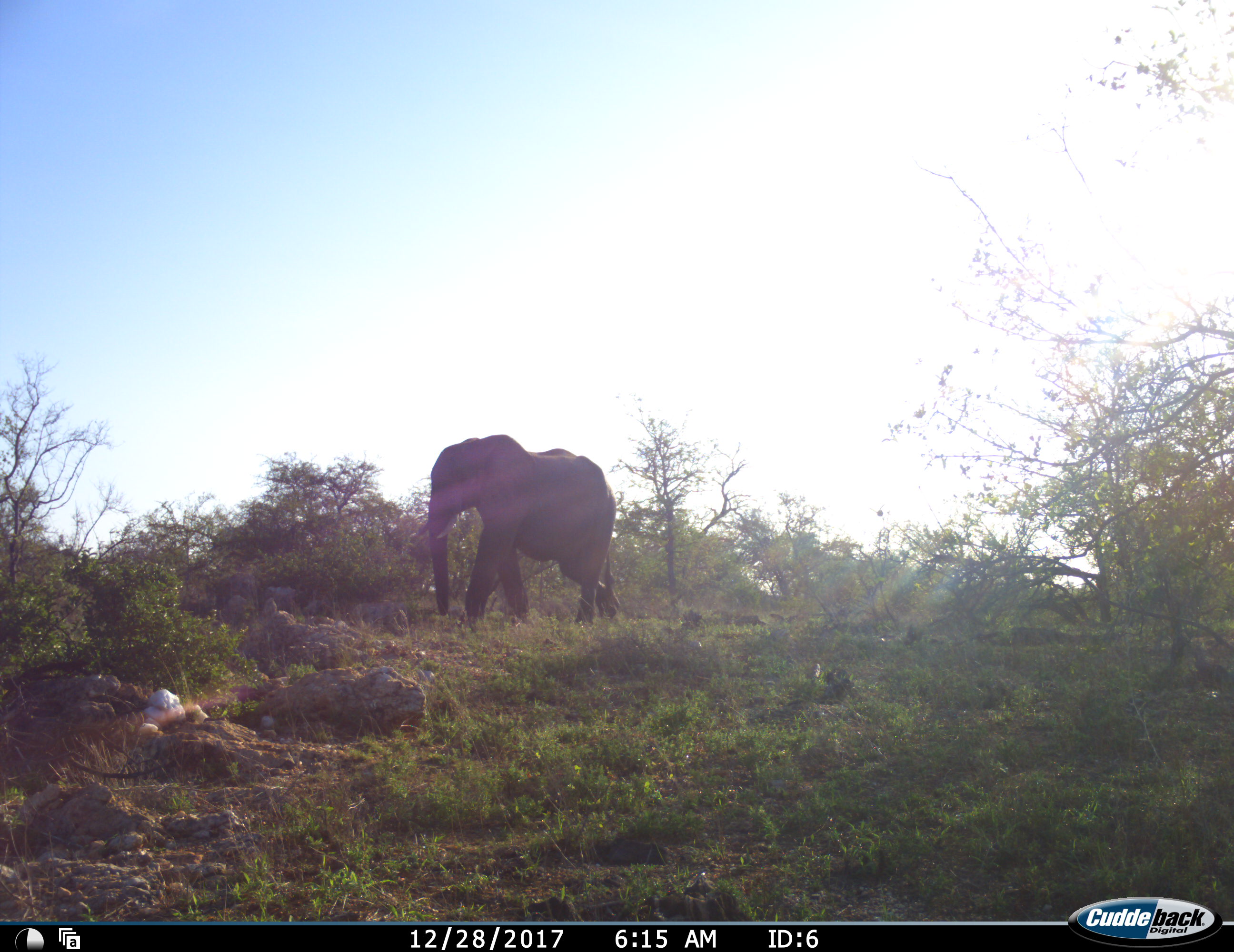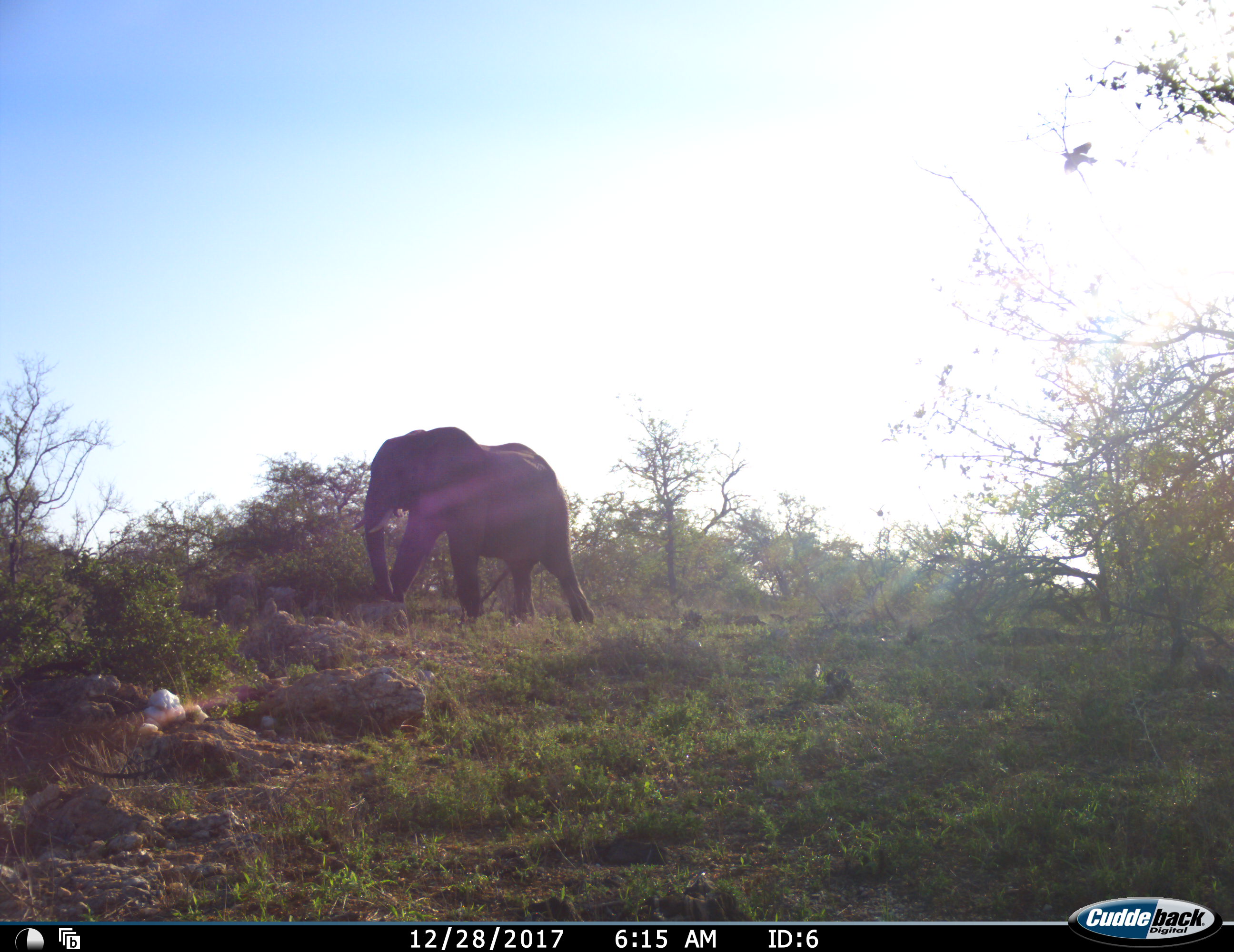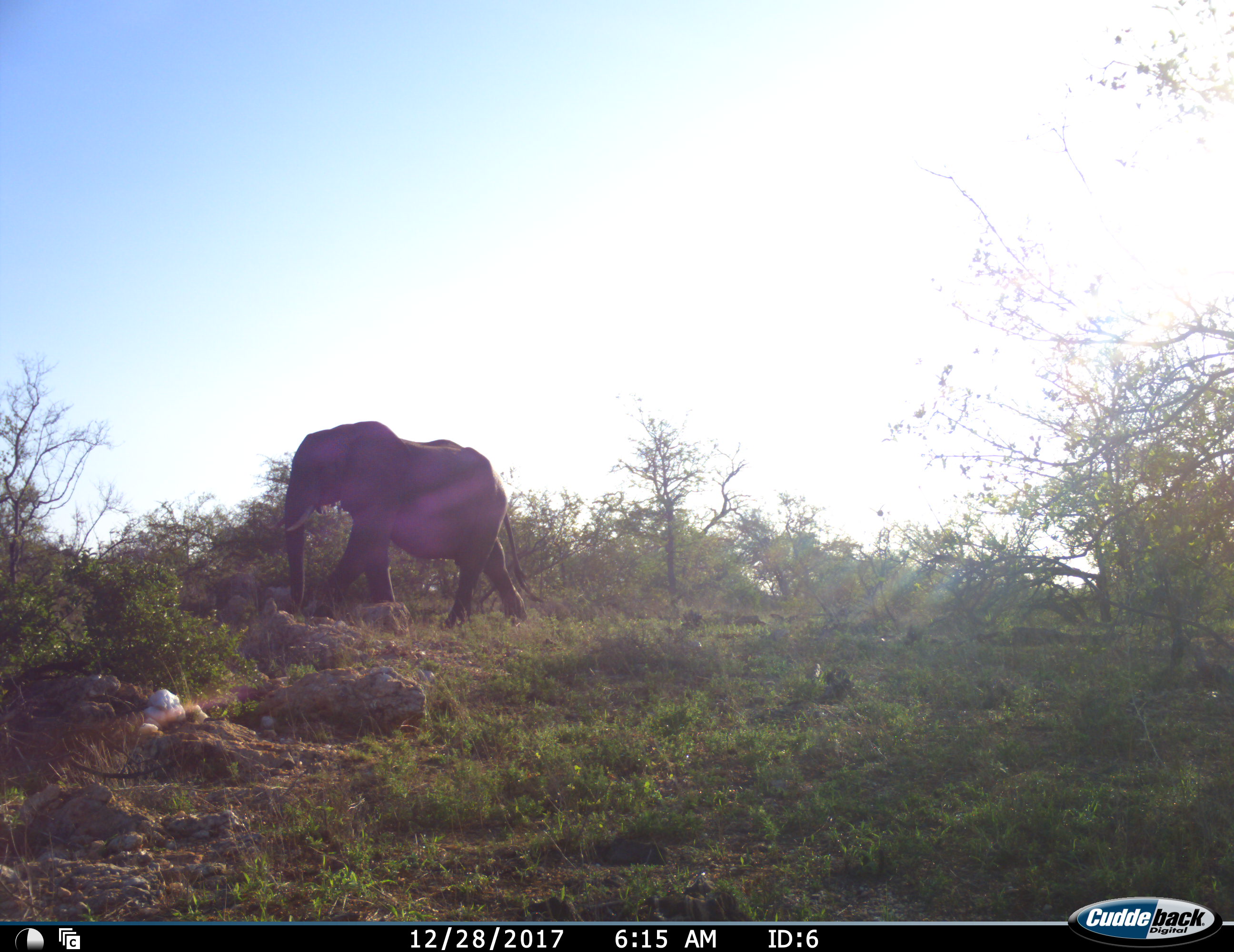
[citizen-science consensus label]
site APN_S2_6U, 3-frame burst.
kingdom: Animalia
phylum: Chordata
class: Mammalia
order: Proboscidea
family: Elephantidae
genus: Loxodonta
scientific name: Loxodonta africana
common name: african bush elephant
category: elephant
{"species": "elephant (african bush elephant) (Loxodonta africana)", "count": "1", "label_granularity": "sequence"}